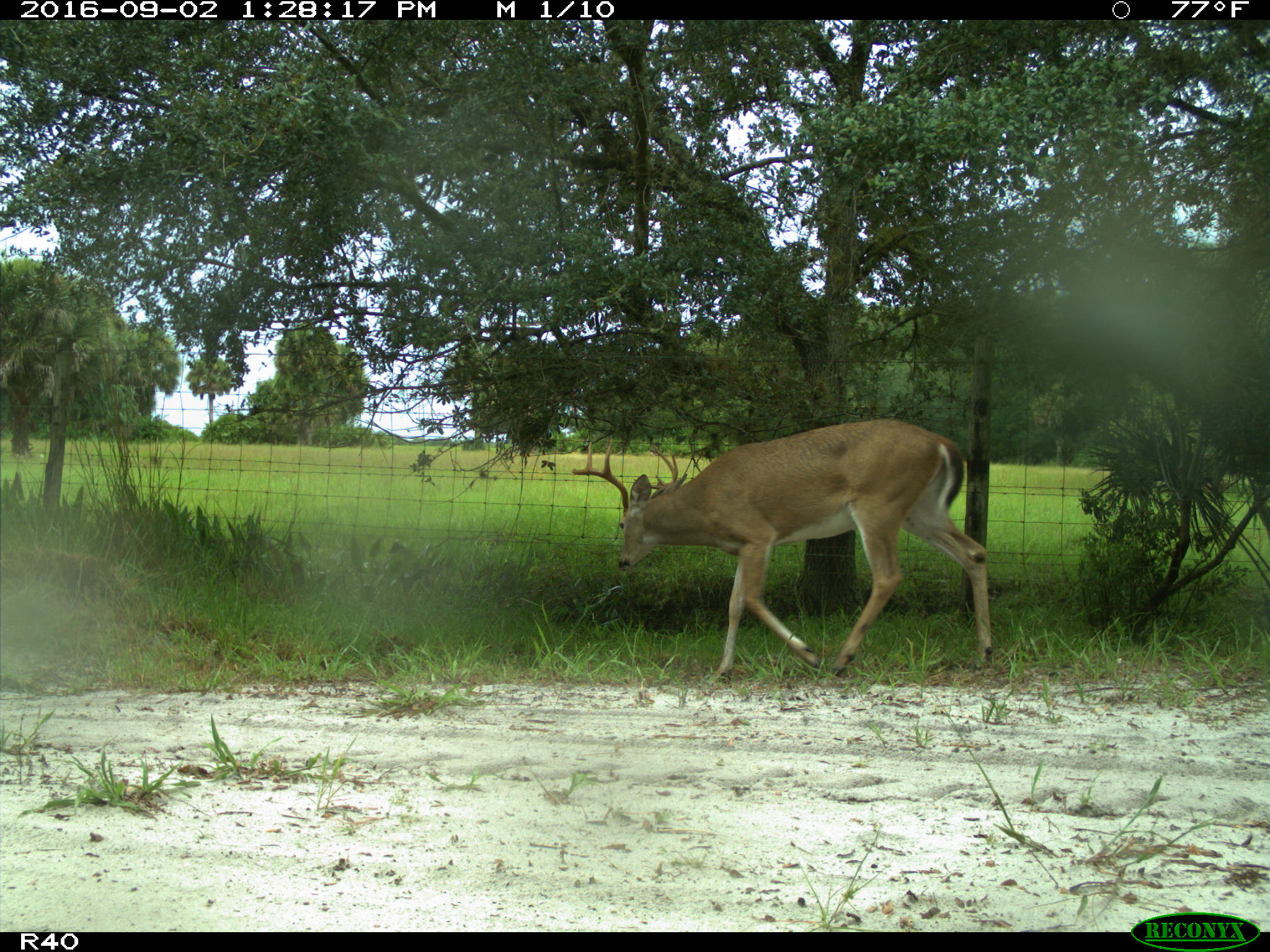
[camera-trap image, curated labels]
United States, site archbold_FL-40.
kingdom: Animalia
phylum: Chordata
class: Mammalia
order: Artiodactyla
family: Cervidae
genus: Odocoileus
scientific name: Odocoileus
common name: deer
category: unidentified deer